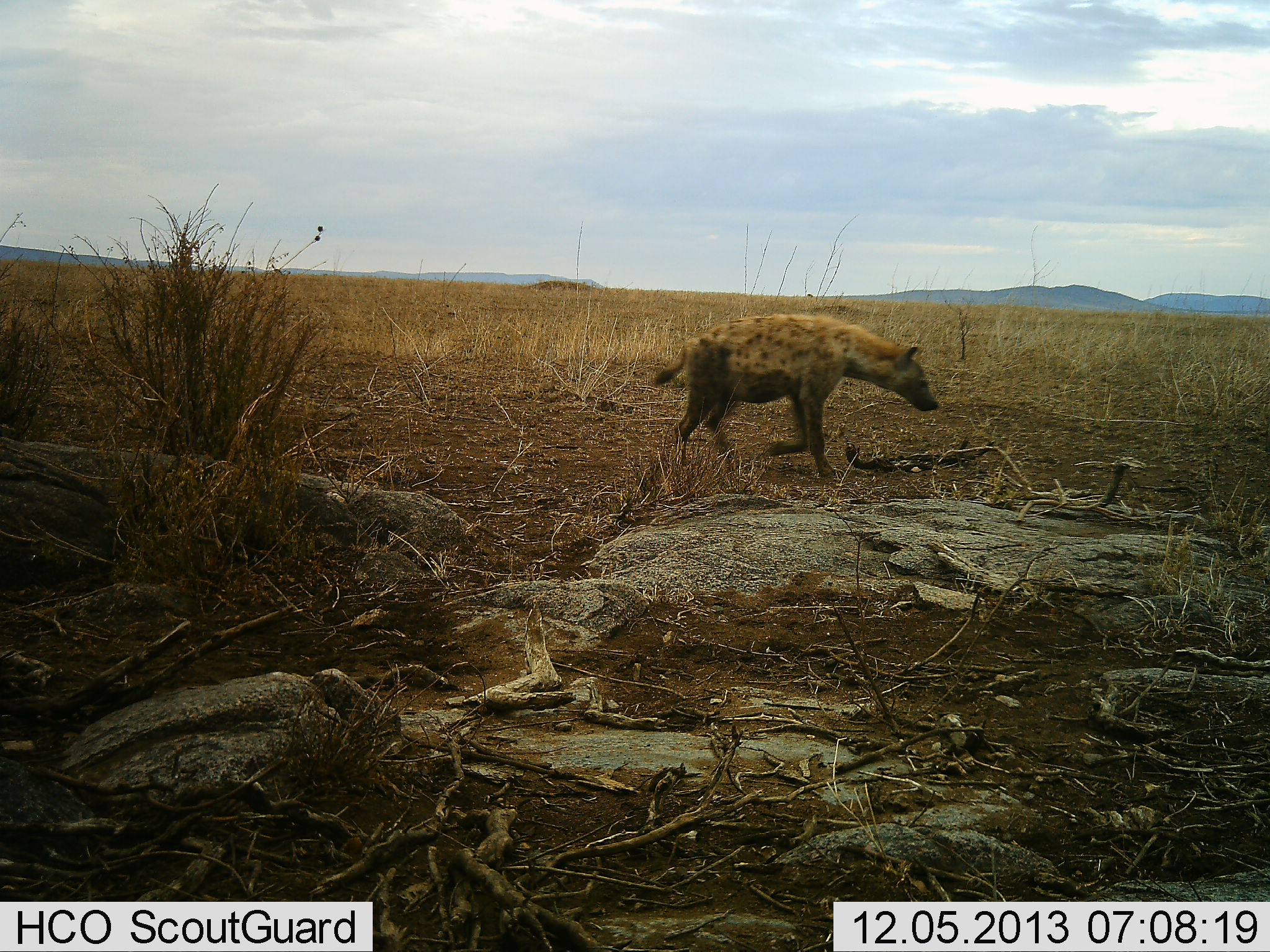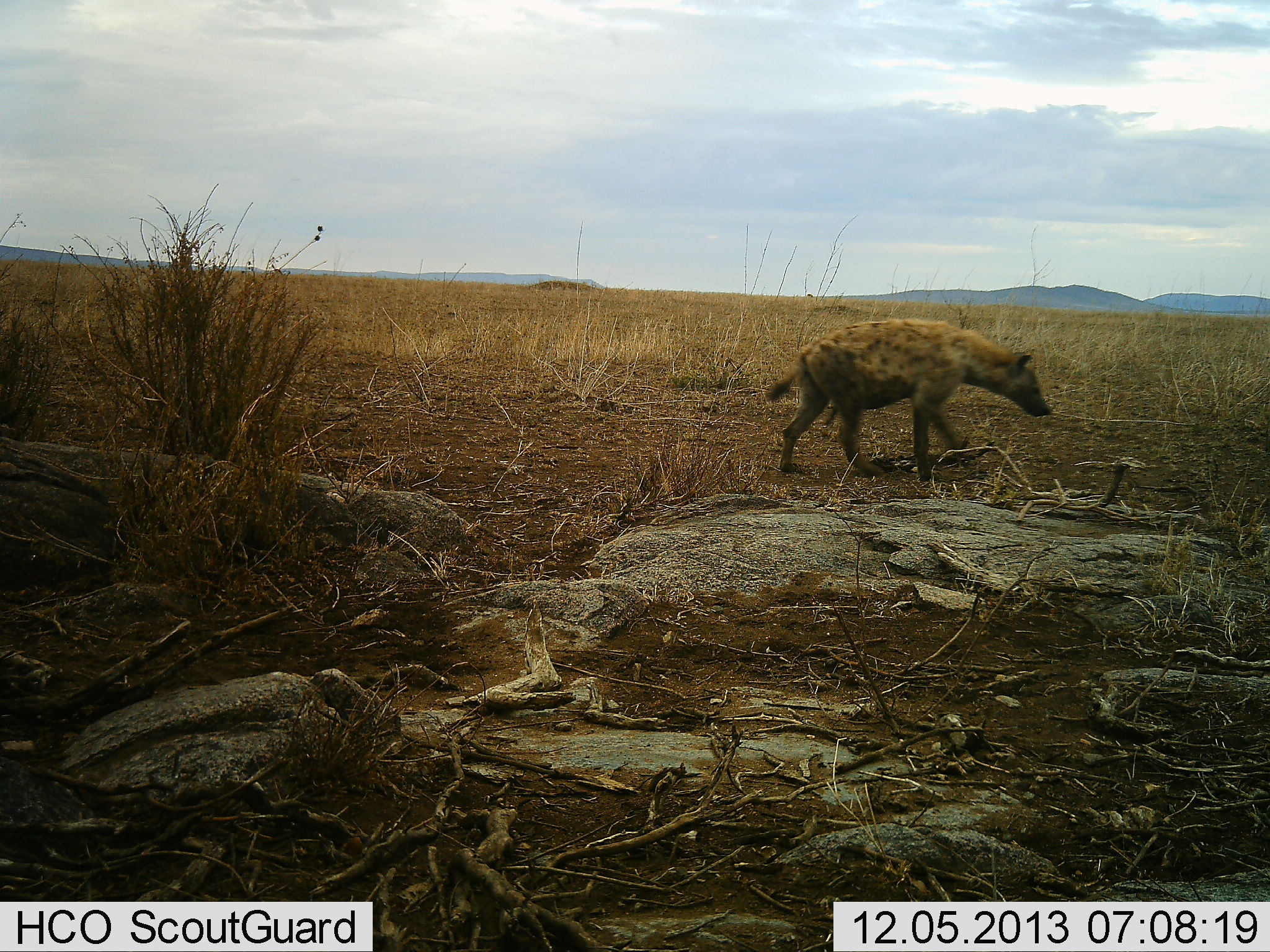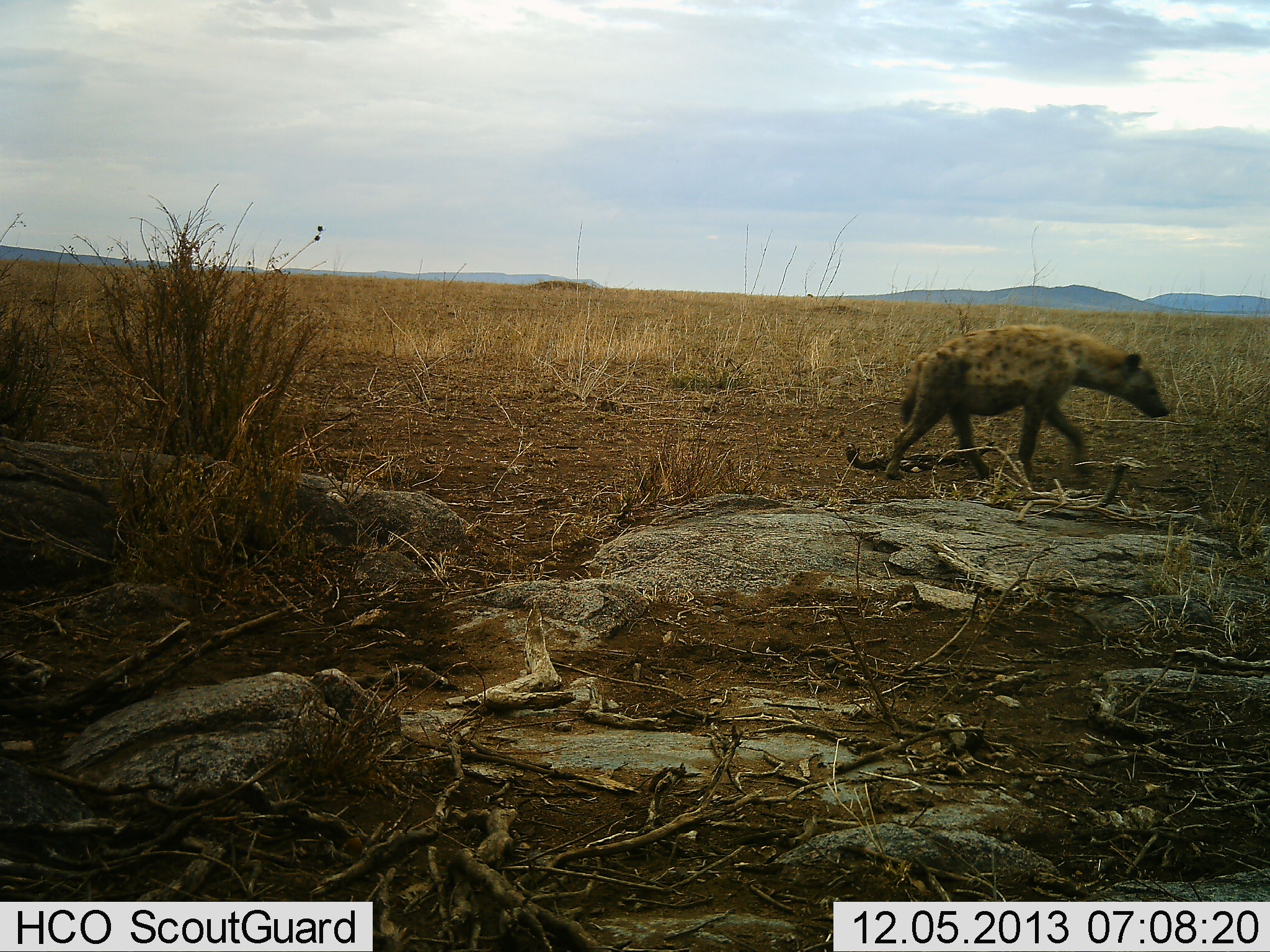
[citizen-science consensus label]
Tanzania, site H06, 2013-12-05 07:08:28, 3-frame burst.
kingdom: Animalia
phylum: Chordata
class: Mammalia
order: Carnivora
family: Hyaenidae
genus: Crocuta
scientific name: Crocuta crocuta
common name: spotted hyena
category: hyenaspotted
Hyenaspotted (spotted hyena) (Crocuta crocuta), count 1. Behavior (volunteer vote fractions): standing 10%, resting 0%, moving 100%, interacting 0%. Young present (vote fraction): 0%. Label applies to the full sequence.